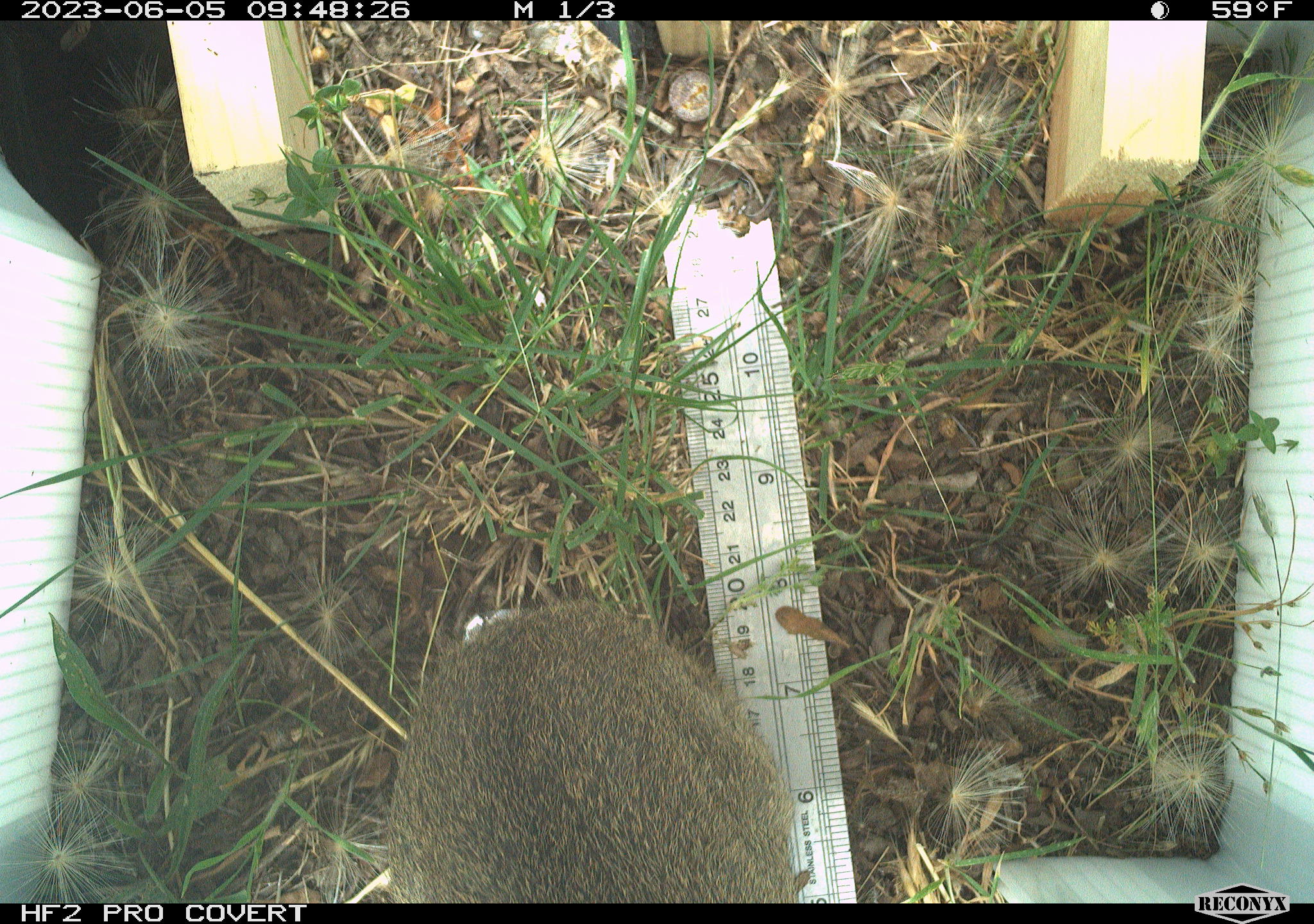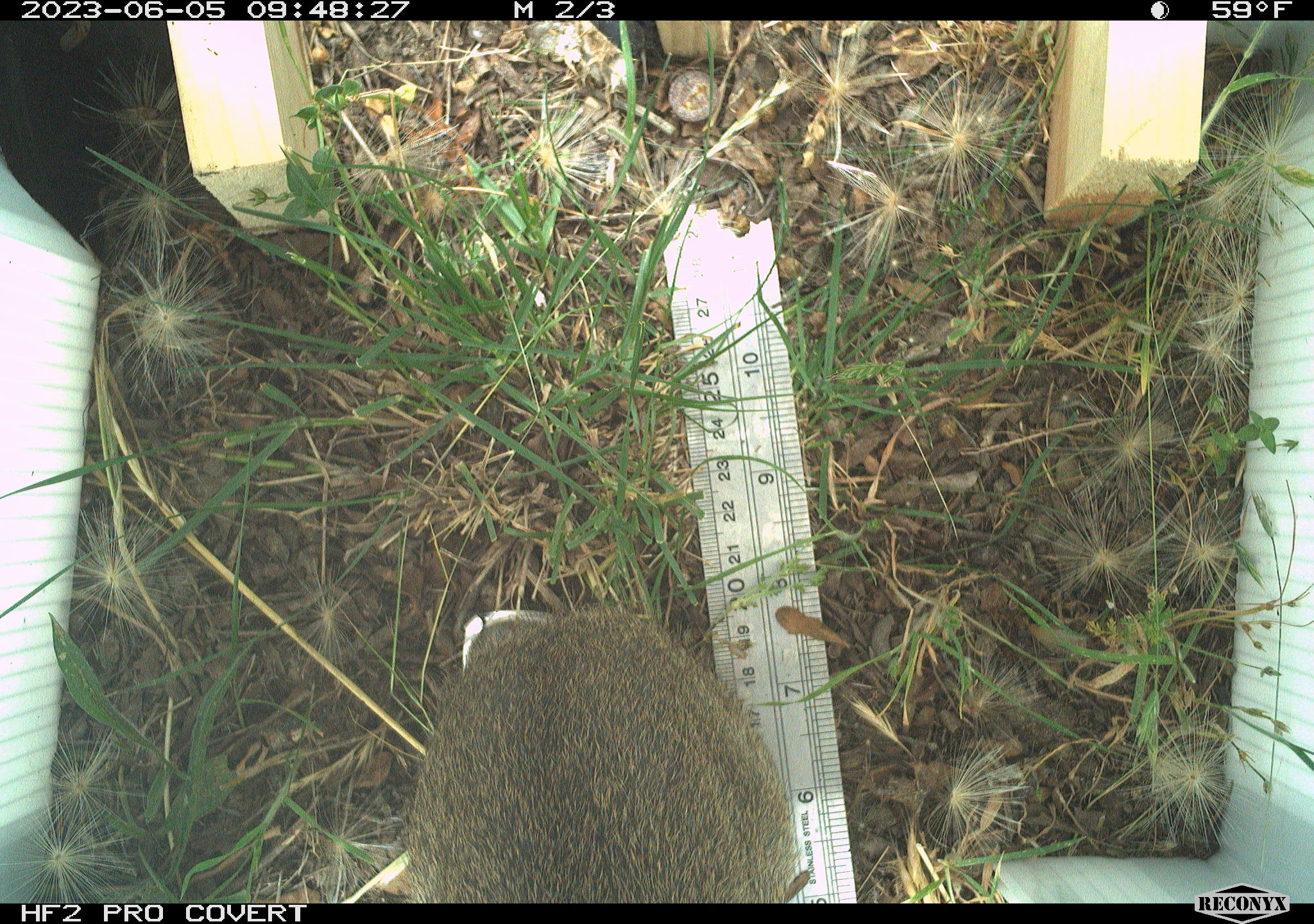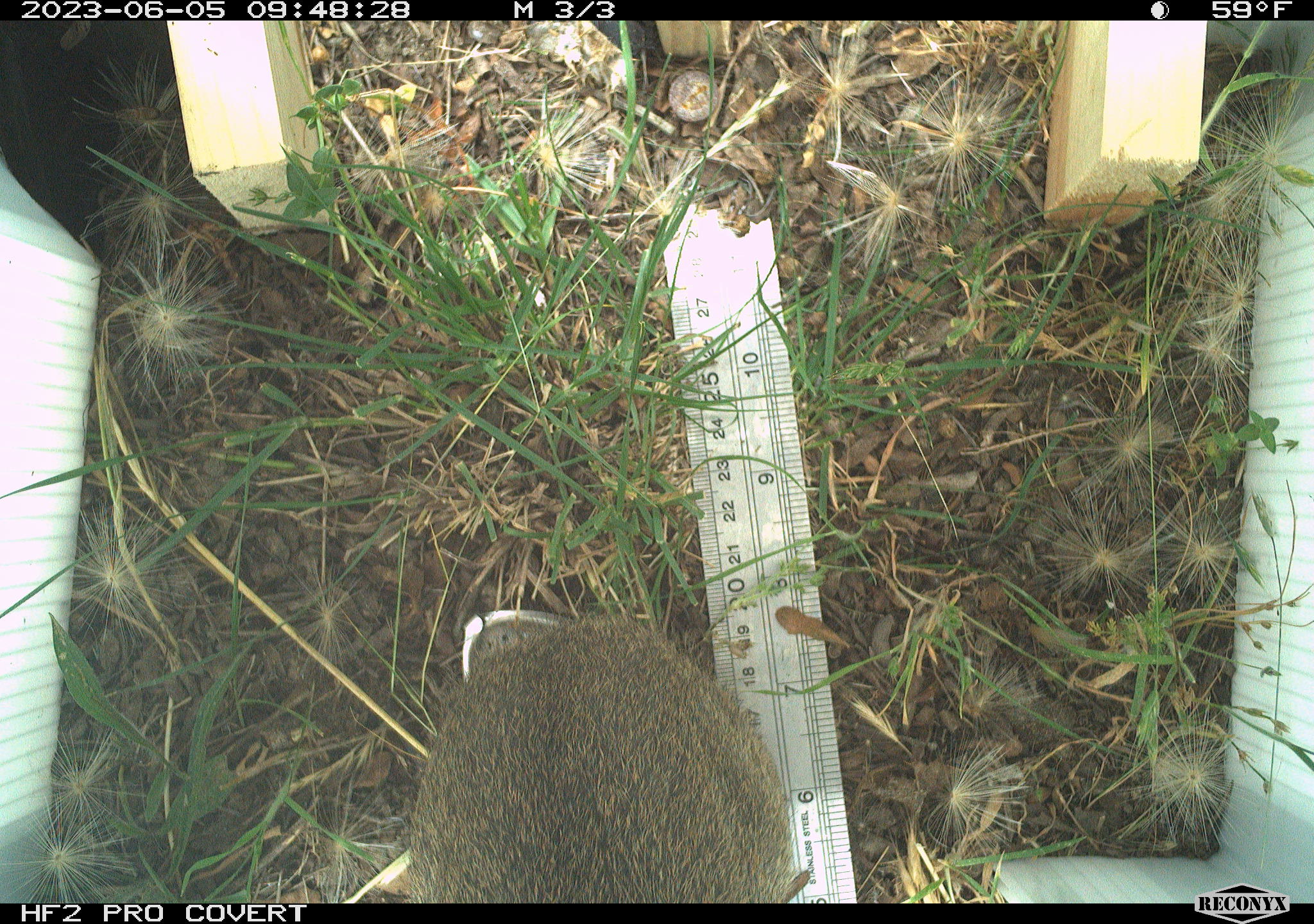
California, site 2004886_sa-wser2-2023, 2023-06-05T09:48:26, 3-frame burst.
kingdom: Animalia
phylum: Chordata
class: Mammalia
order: Lagomorpha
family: Leporidae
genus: Sylvilagus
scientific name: Sylvilagus bachmani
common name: brush rabbit